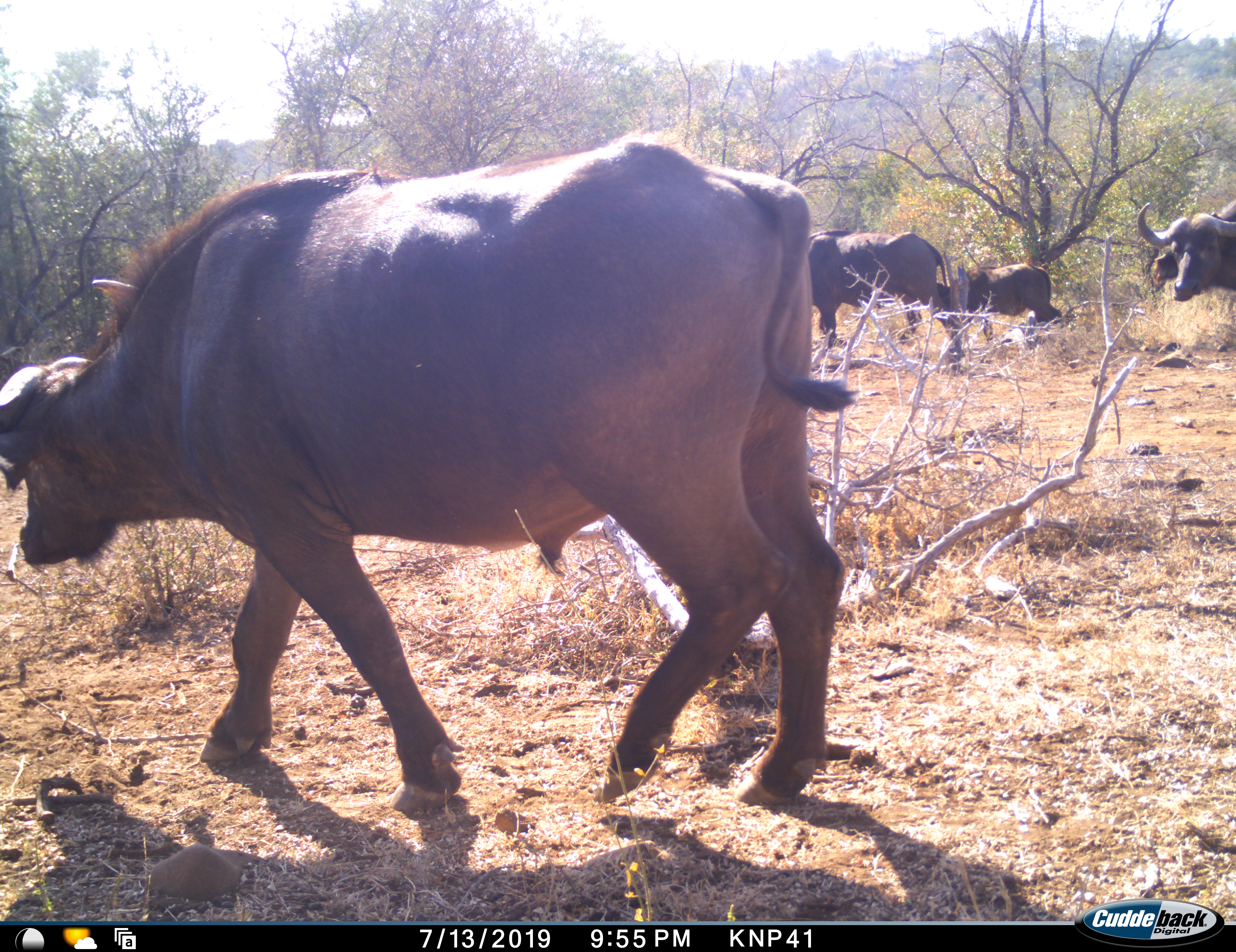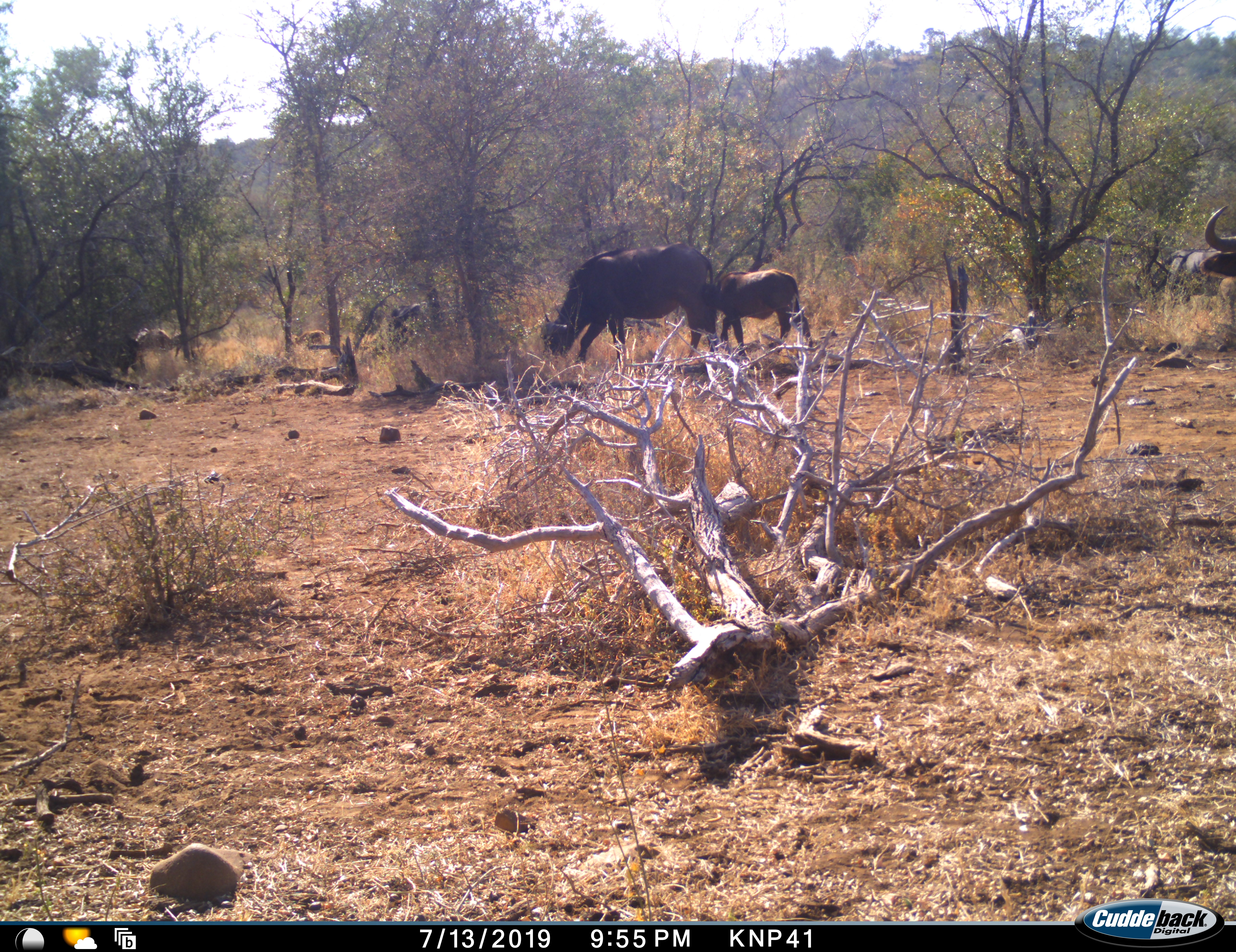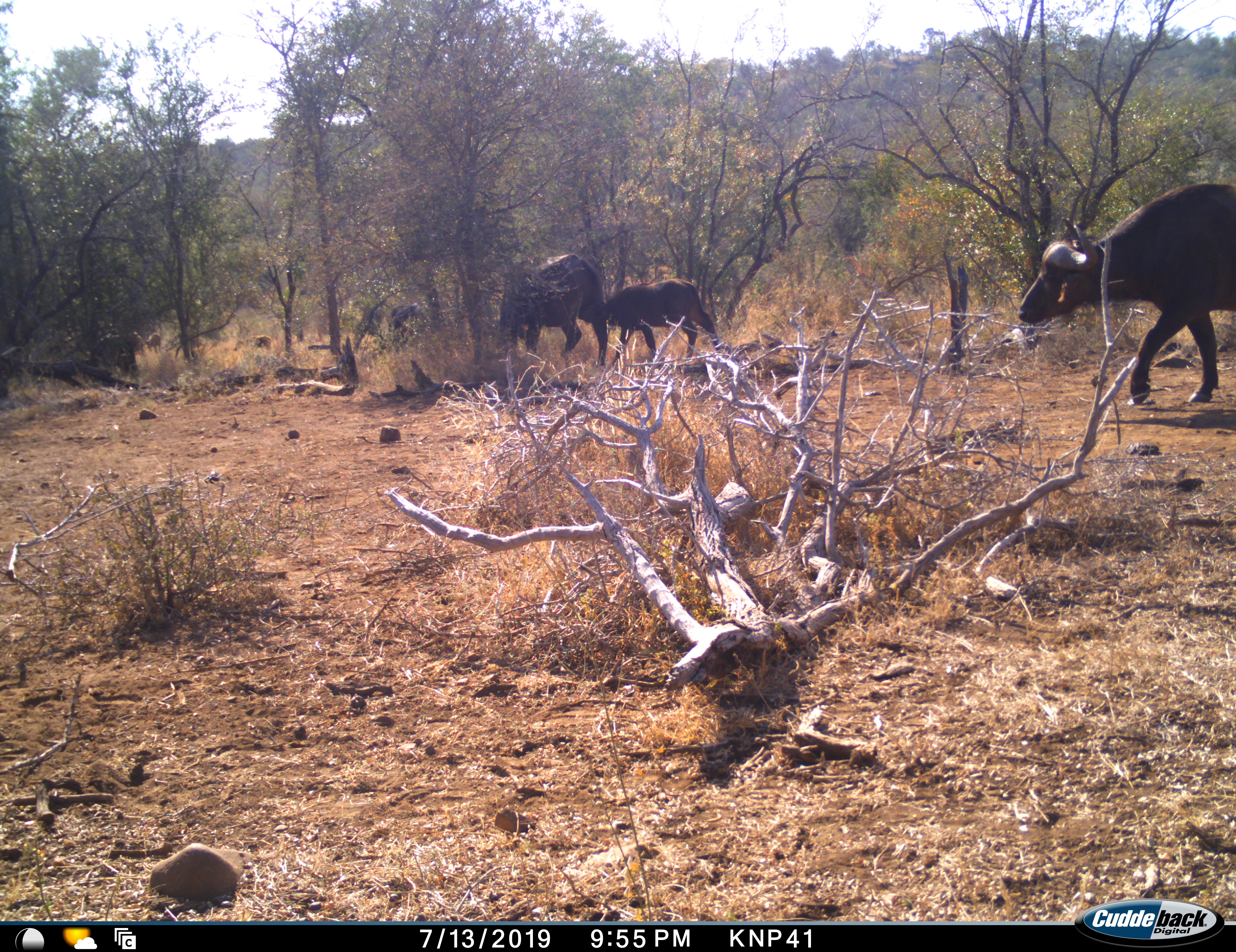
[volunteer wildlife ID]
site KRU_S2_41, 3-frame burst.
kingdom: Animalia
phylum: Chordata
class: Mammalia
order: Artiodactyla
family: Bovidae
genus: Syncerus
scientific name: Syncerus caffer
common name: african buffalo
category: buffalo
Buffalo (african buffalo) (Syncerus caffer), count 4. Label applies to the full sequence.